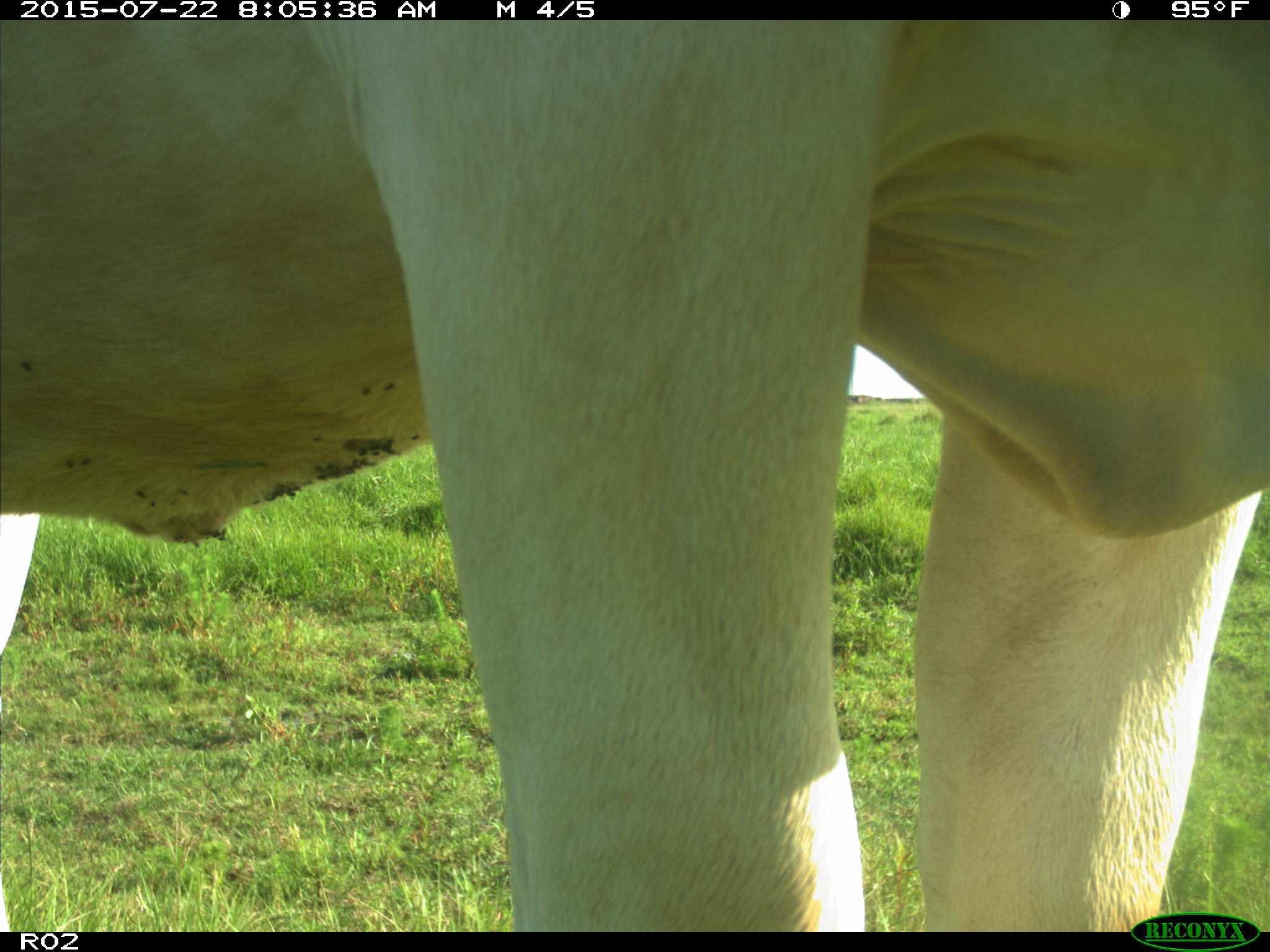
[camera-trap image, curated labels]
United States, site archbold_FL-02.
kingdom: Animalia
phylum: Chordata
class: Mammalia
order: Artiodactyla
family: Bovidae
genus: Bos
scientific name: Bos taurus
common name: domestic cow